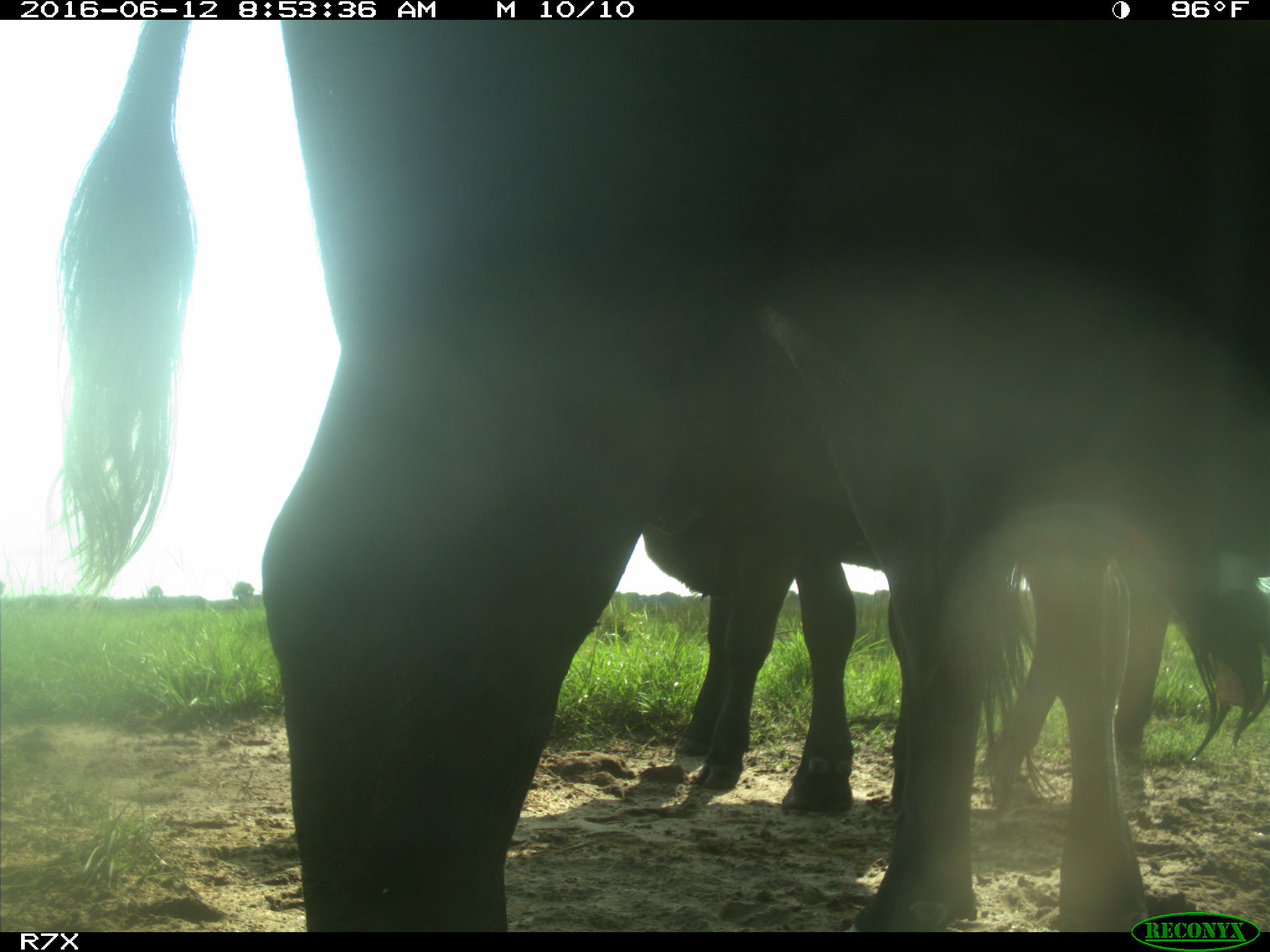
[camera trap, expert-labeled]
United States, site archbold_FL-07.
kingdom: Animalia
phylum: Chordata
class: Mammalia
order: Artiodactyla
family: Bovidae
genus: Bos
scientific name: Bos taurus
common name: domestic cow